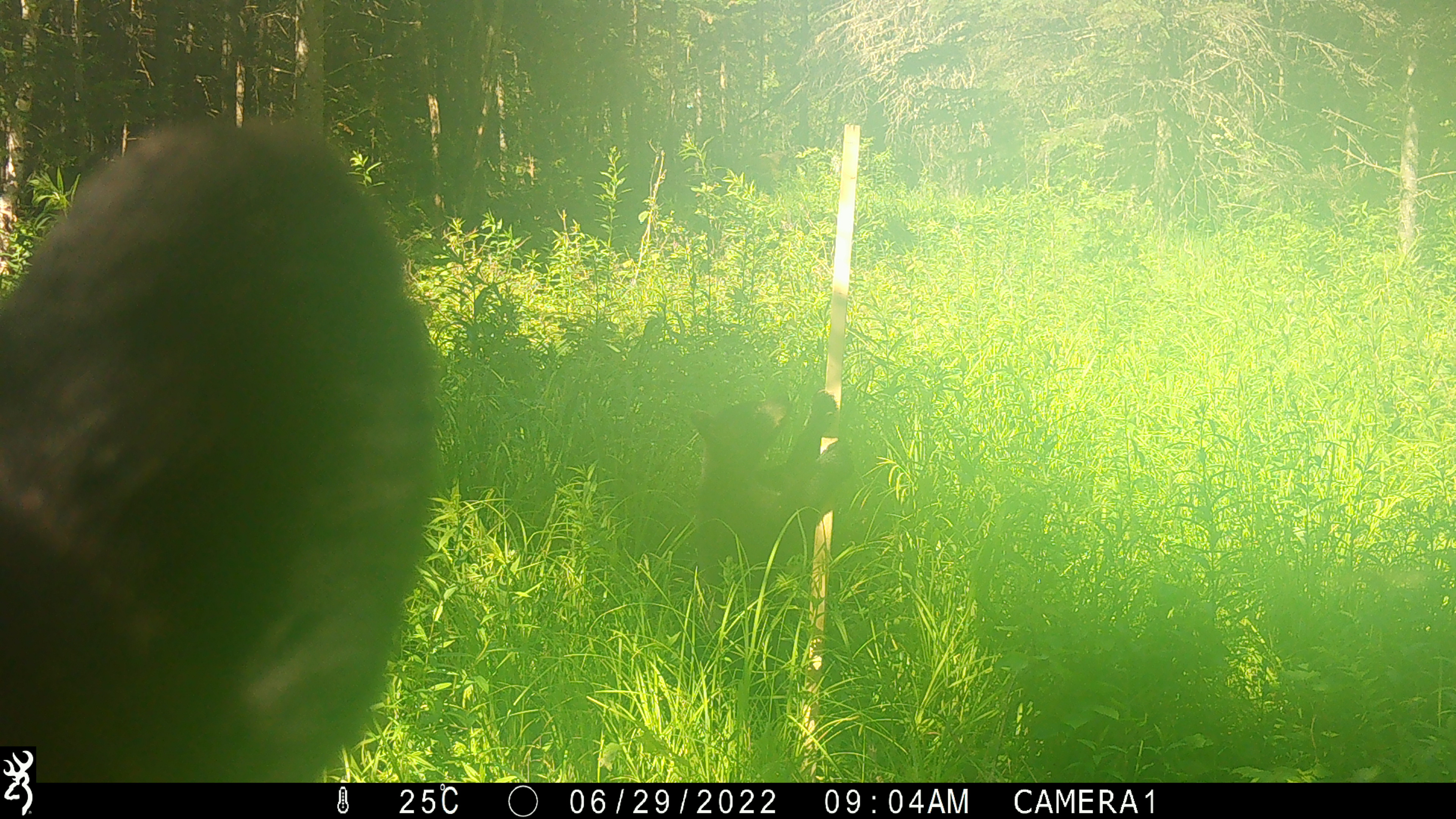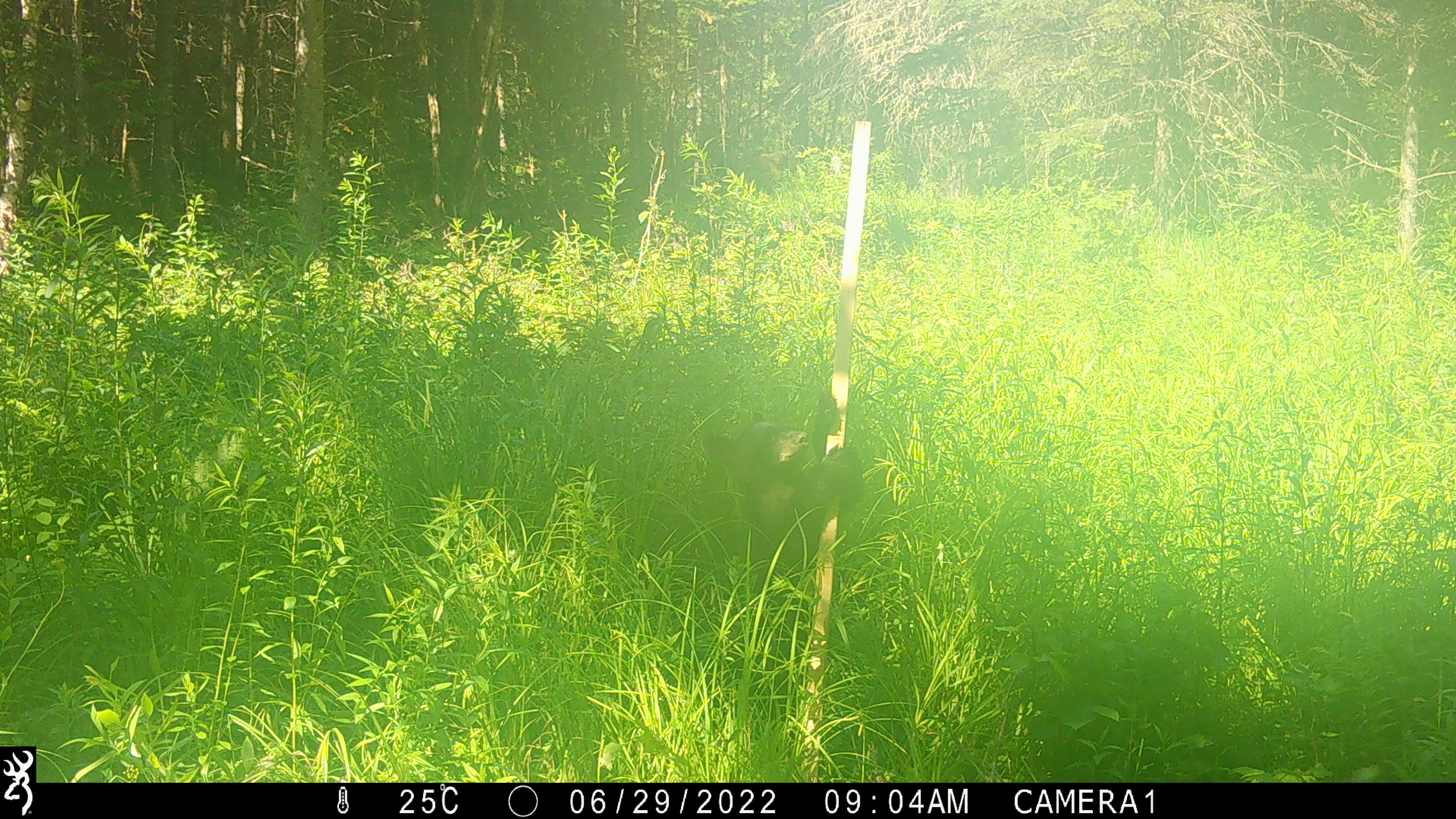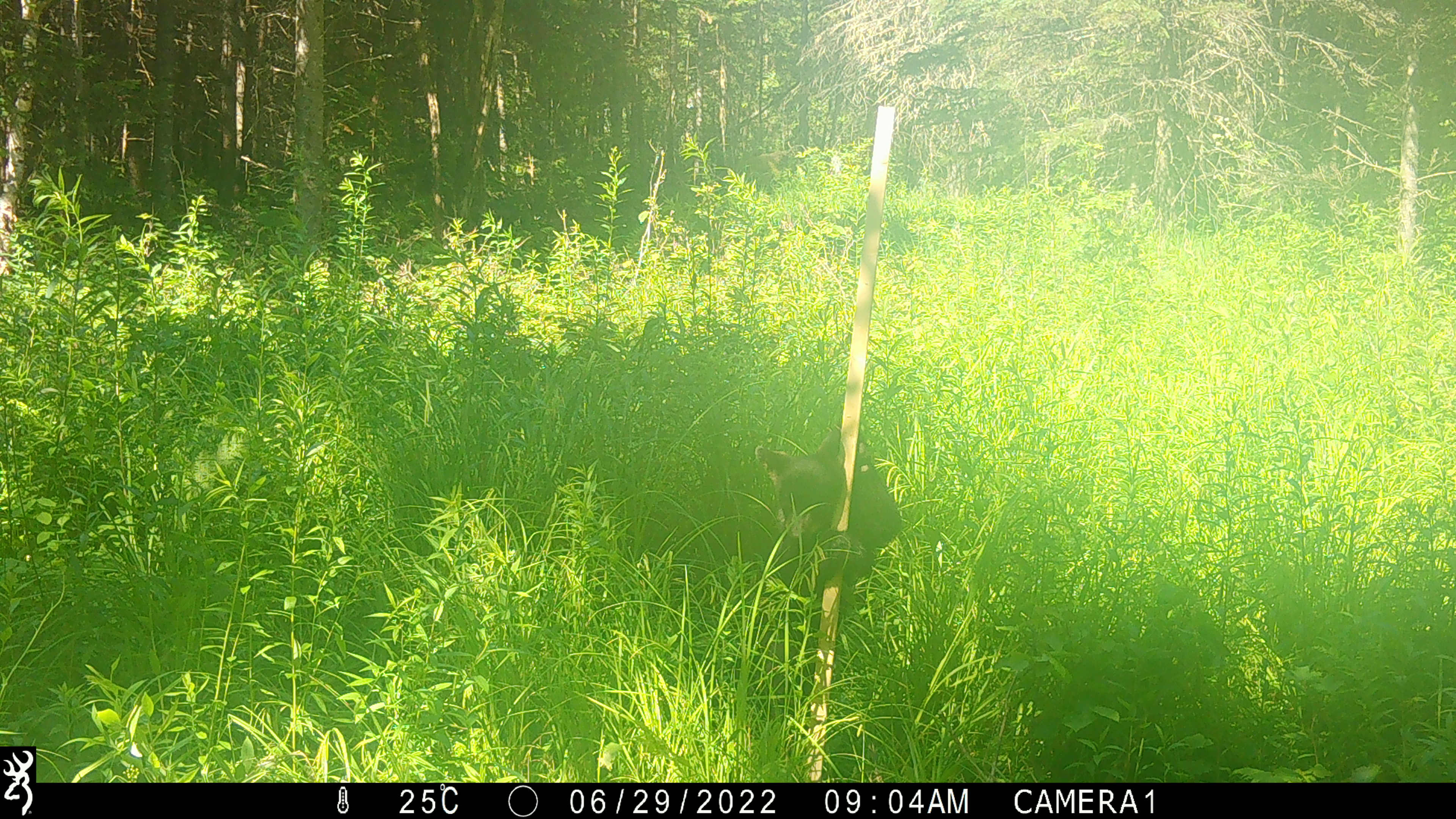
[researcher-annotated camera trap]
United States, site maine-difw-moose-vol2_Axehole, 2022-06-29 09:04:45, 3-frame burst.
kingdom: Animalia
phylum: Chordata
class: Mammalia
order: Carnivora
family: Ursidae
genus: Ursus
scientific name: Ursus americanus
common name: black bear